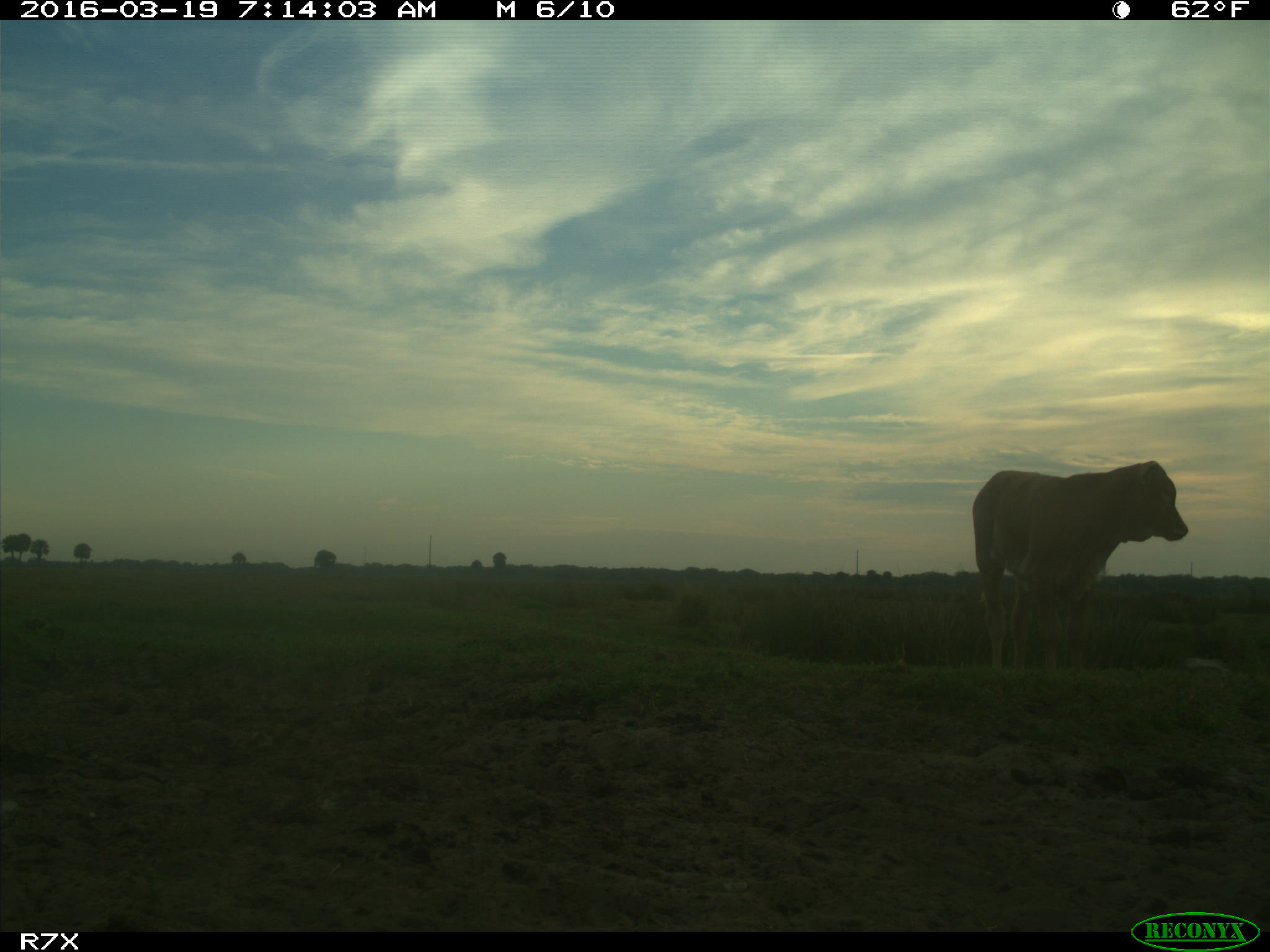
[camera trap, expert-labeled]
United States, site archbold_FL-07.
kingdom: Animalia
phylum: Chordata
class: Mammalia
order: Artiodactyla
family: Bovidae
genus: Bos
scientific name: Bos taurus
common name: domestic cow